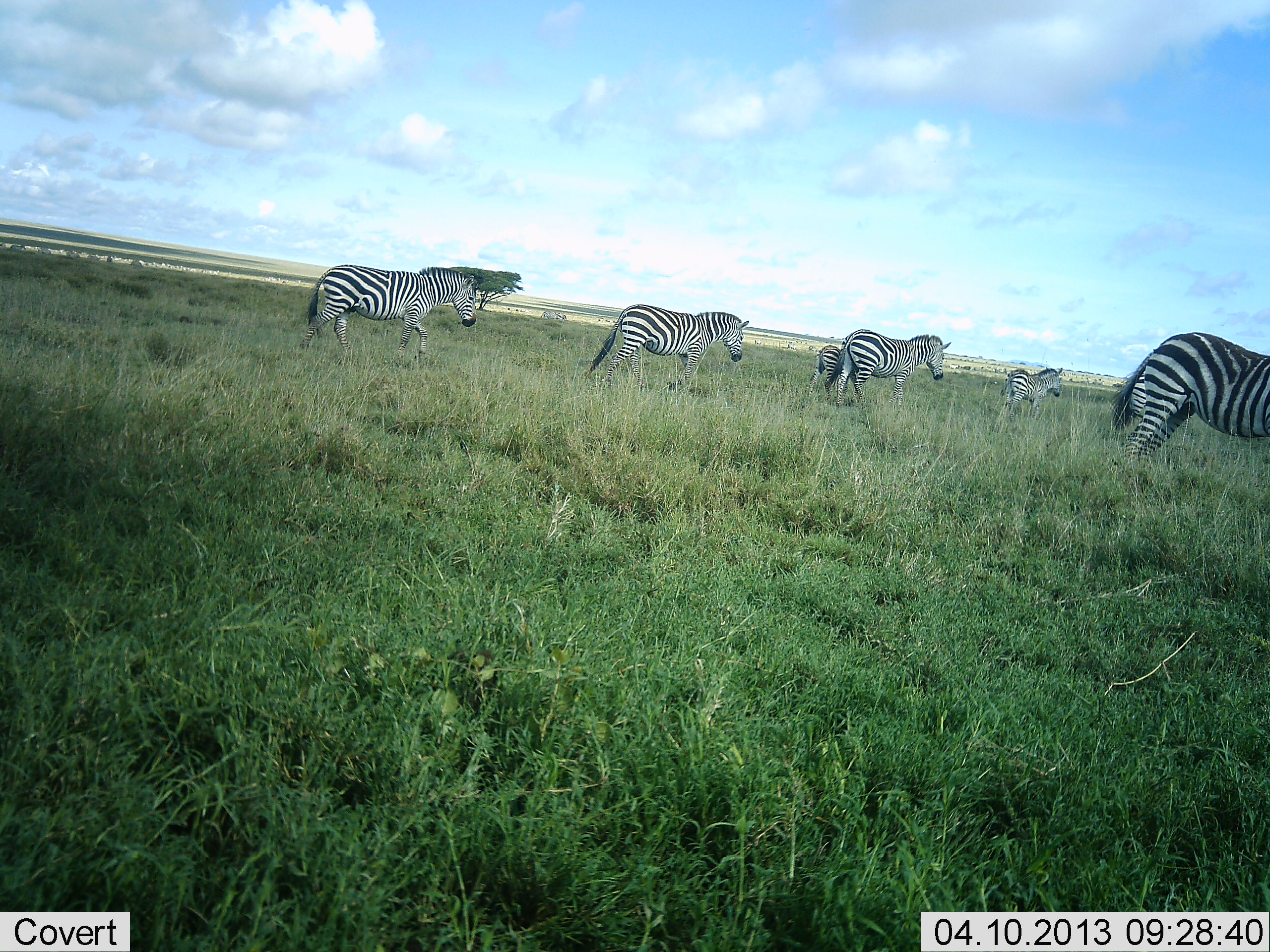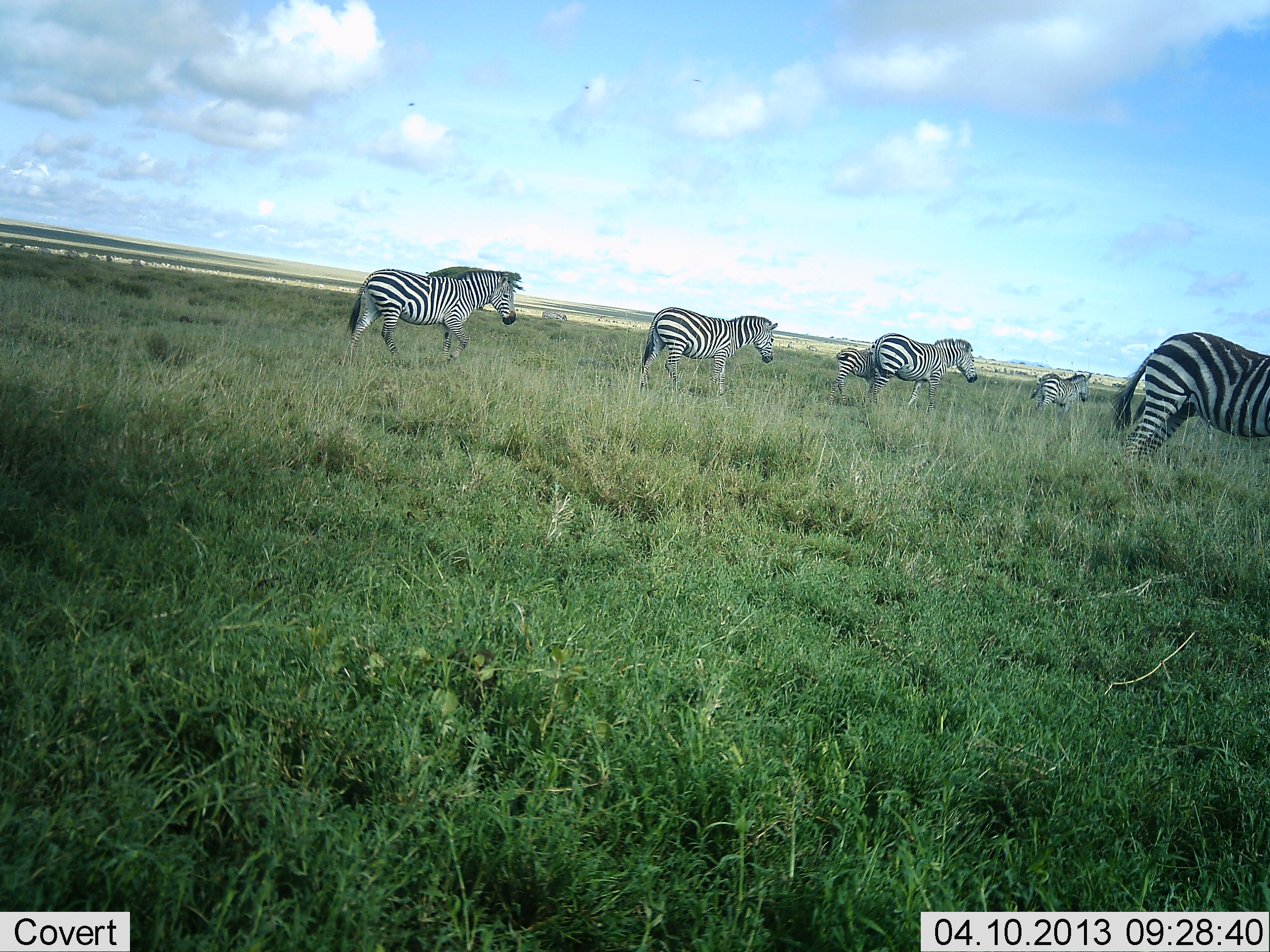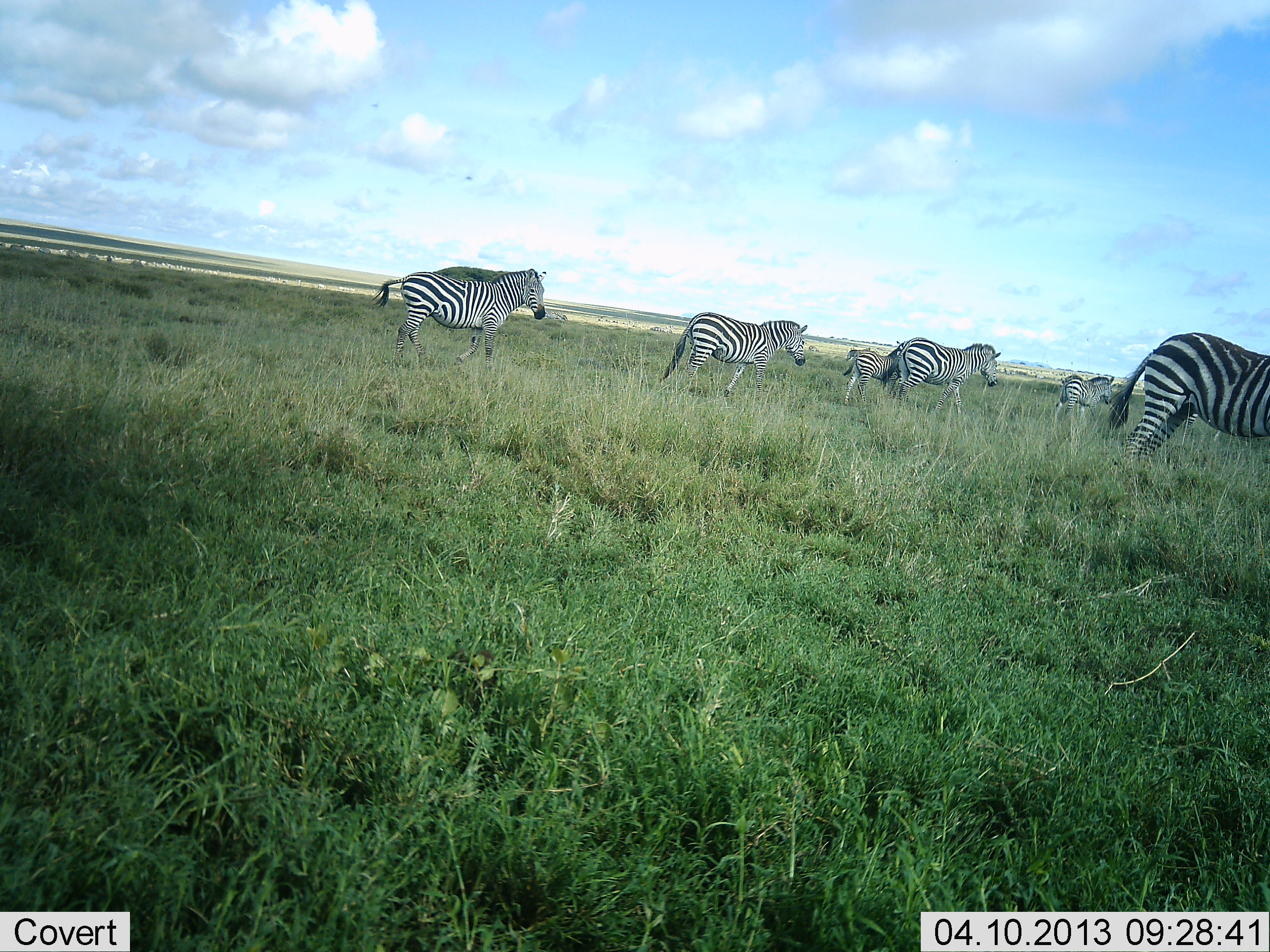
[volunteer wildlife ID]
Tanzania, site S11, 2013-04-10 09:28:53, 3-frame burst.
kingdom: Animalia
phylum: Chordata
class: Mammalia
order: Perissodactyla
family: Equidae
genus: Equus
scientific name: Equus quagga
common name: plains zebra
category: zebra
Zebra (plains zebra) (Equus quagga), count 6. Behavior (volunteer vote fractions): standing 68%, resting 0%, moving 100%, interacting 0%. Young present (vote fraction): 58%. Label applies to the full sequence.